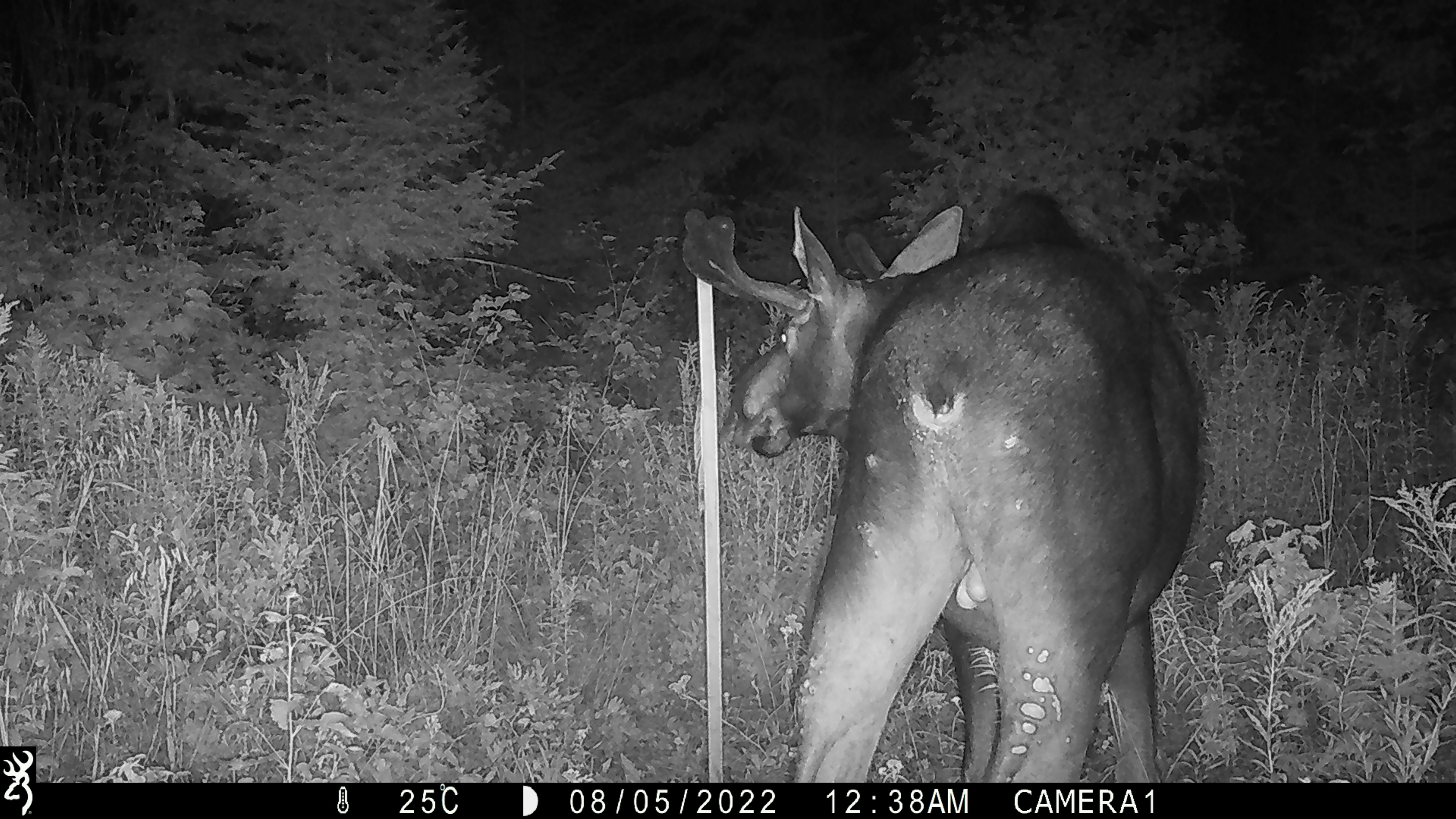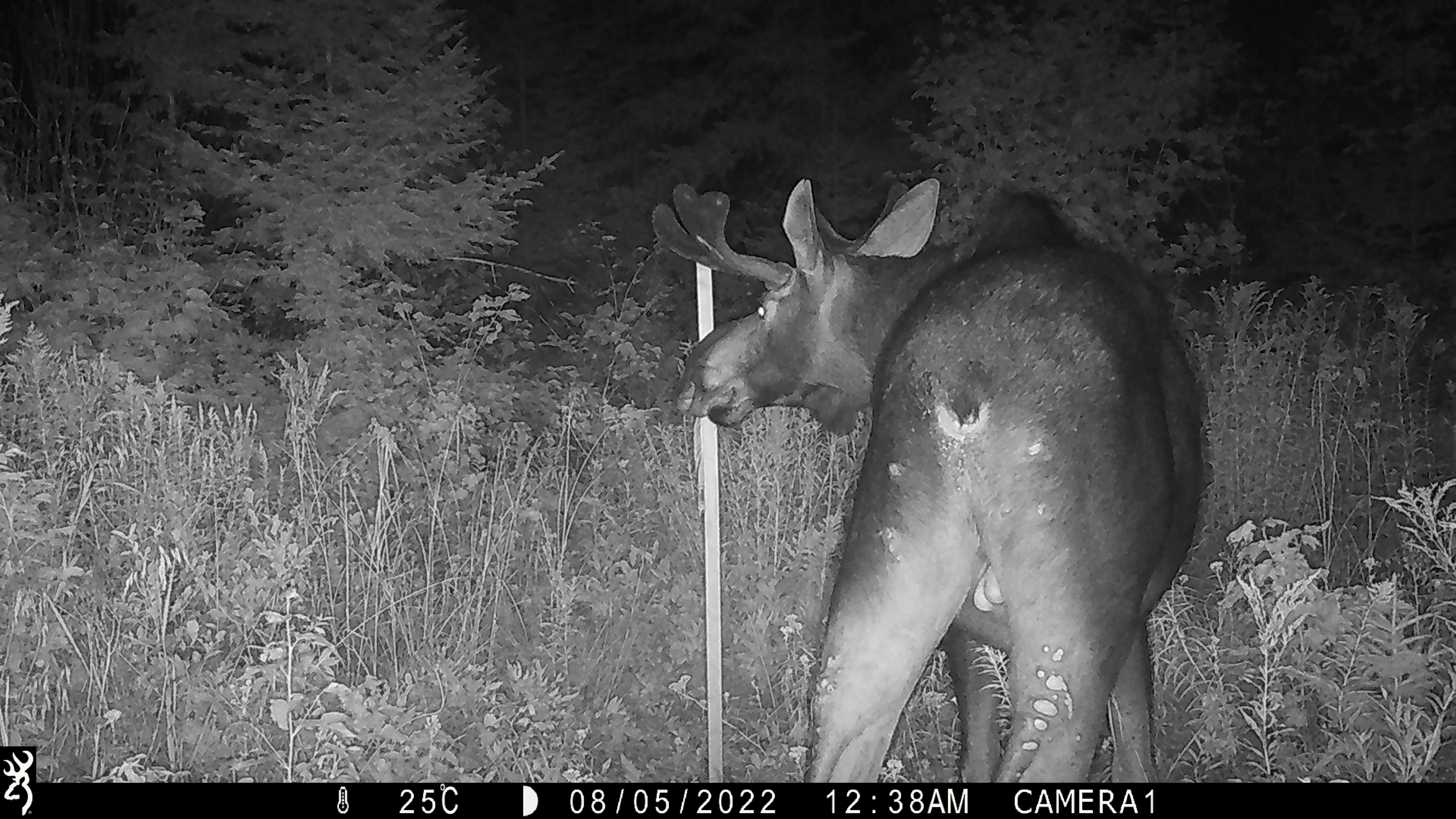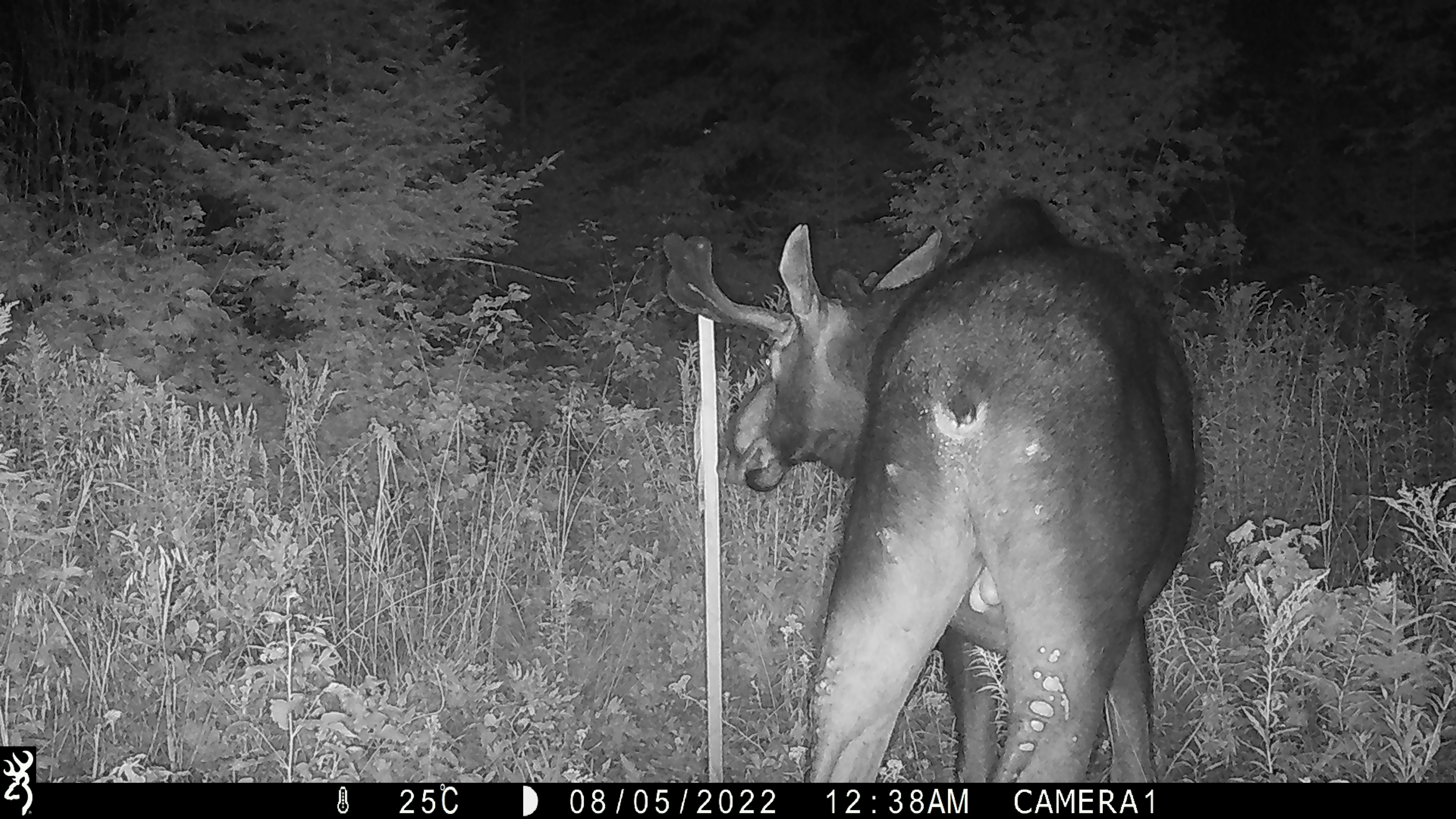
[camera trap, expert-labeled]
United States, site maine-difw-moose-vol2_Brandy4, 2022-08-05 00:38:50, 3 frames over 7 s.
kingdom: Animalia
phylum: Chordata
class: Mammalia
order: Artiodactyla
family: Cervidae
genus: Alces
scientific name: Alces alces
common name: moose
Moose (Alces alces).